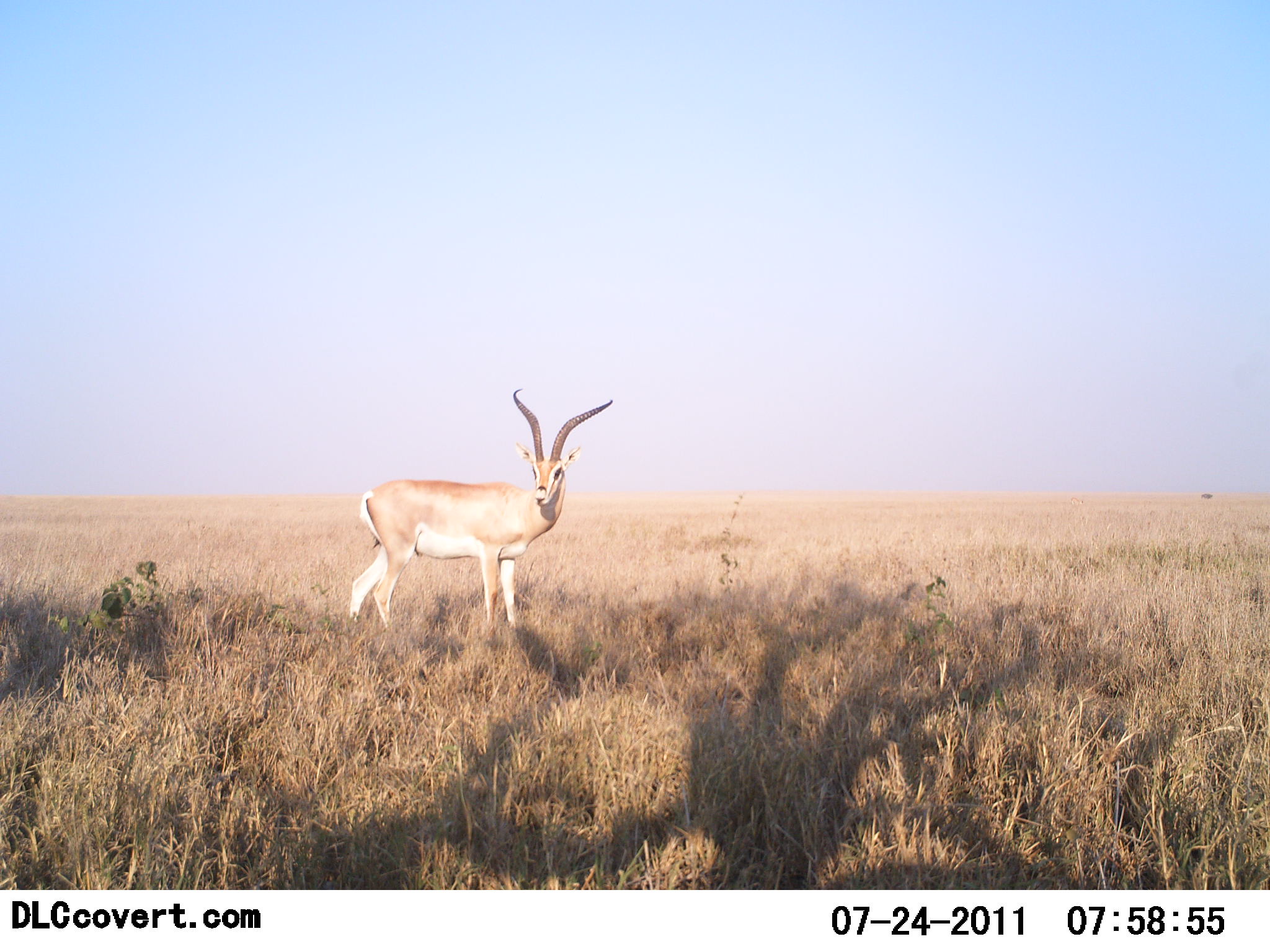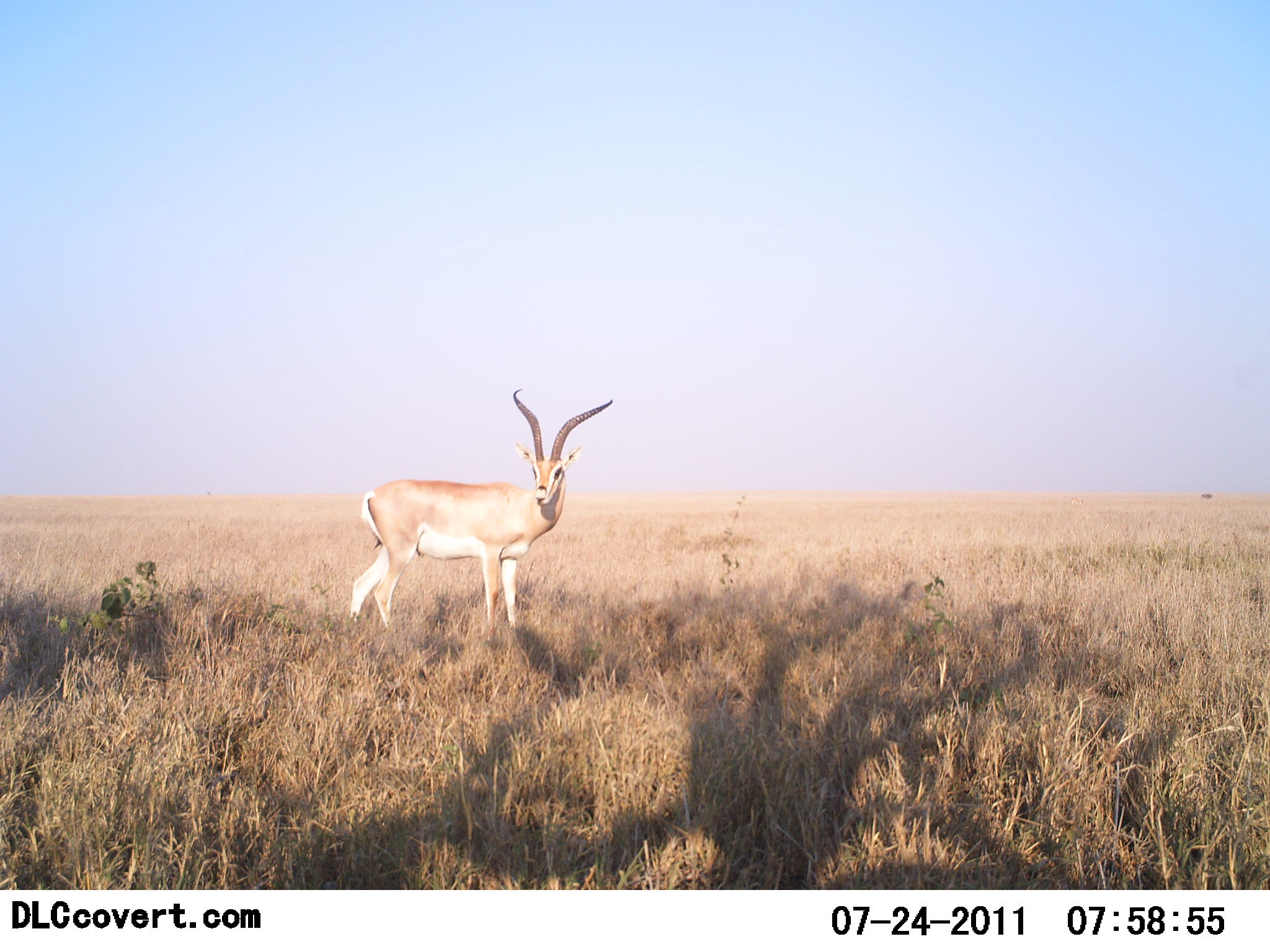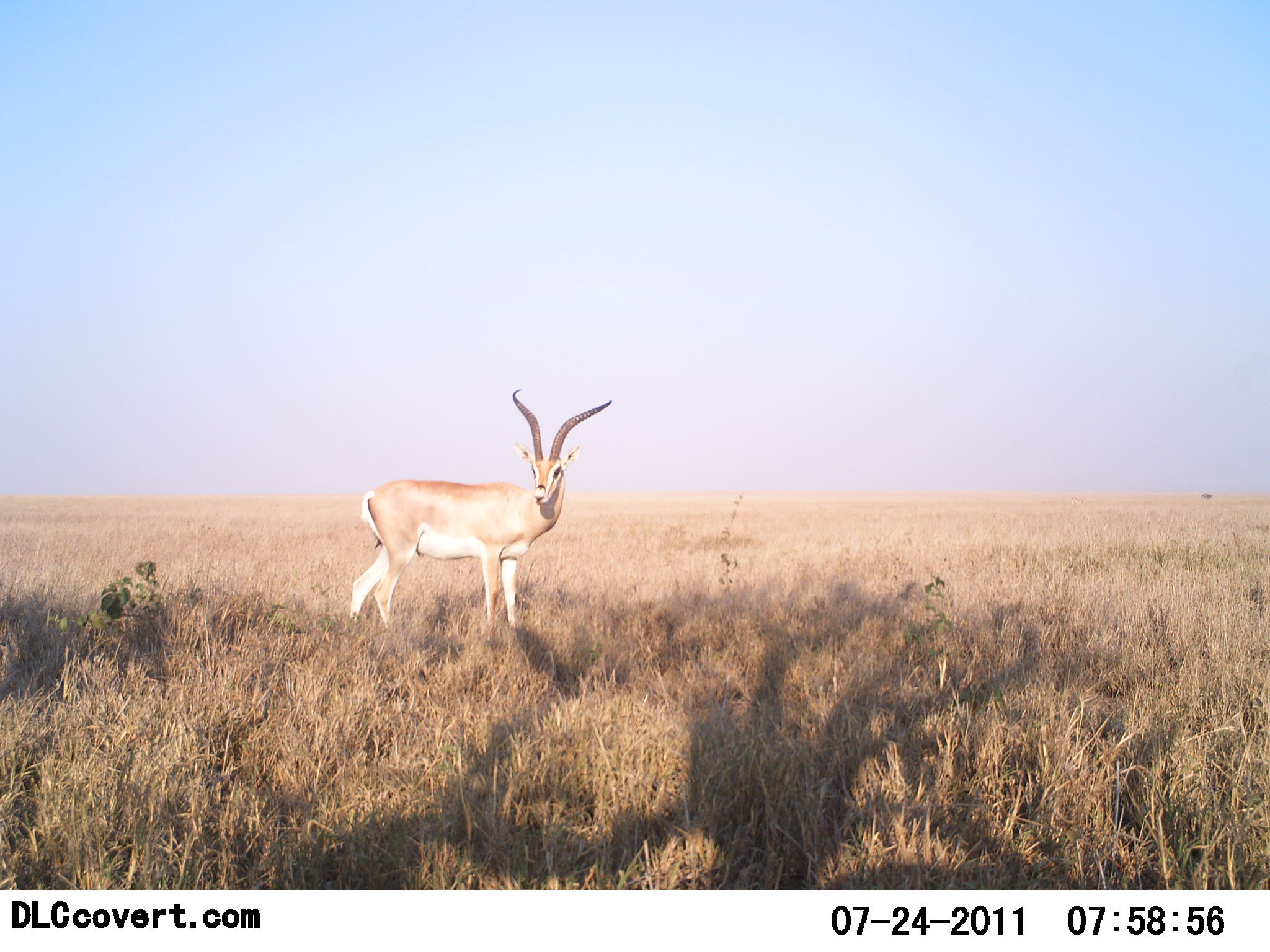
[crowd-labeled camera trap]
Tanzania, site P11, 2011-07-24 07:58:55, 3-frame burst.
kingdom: Animalia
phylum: Chordata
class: Mammalia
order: Artiodactyla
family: Bovidae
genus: Nanger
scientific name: Nanger granti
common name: grant's gazelle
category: gazellegrants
Gazellegrants (grant's gazelle) (Nanger granti), count 1. Behavior (volunteer vote fractions): standing 100%, resting 0%, moving 0%, interacting 0%. Young present (vote fraction): 0%. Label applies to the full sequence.